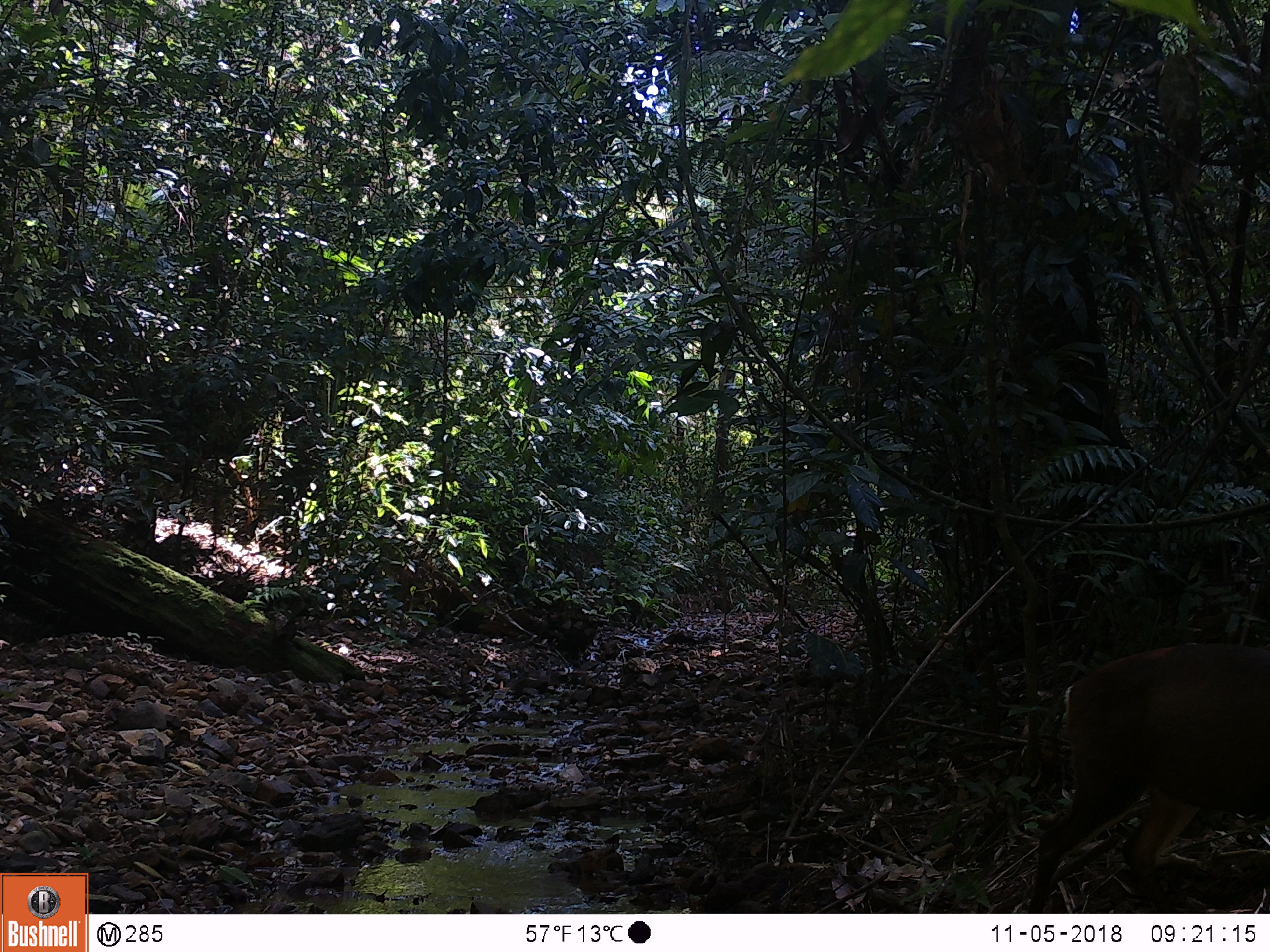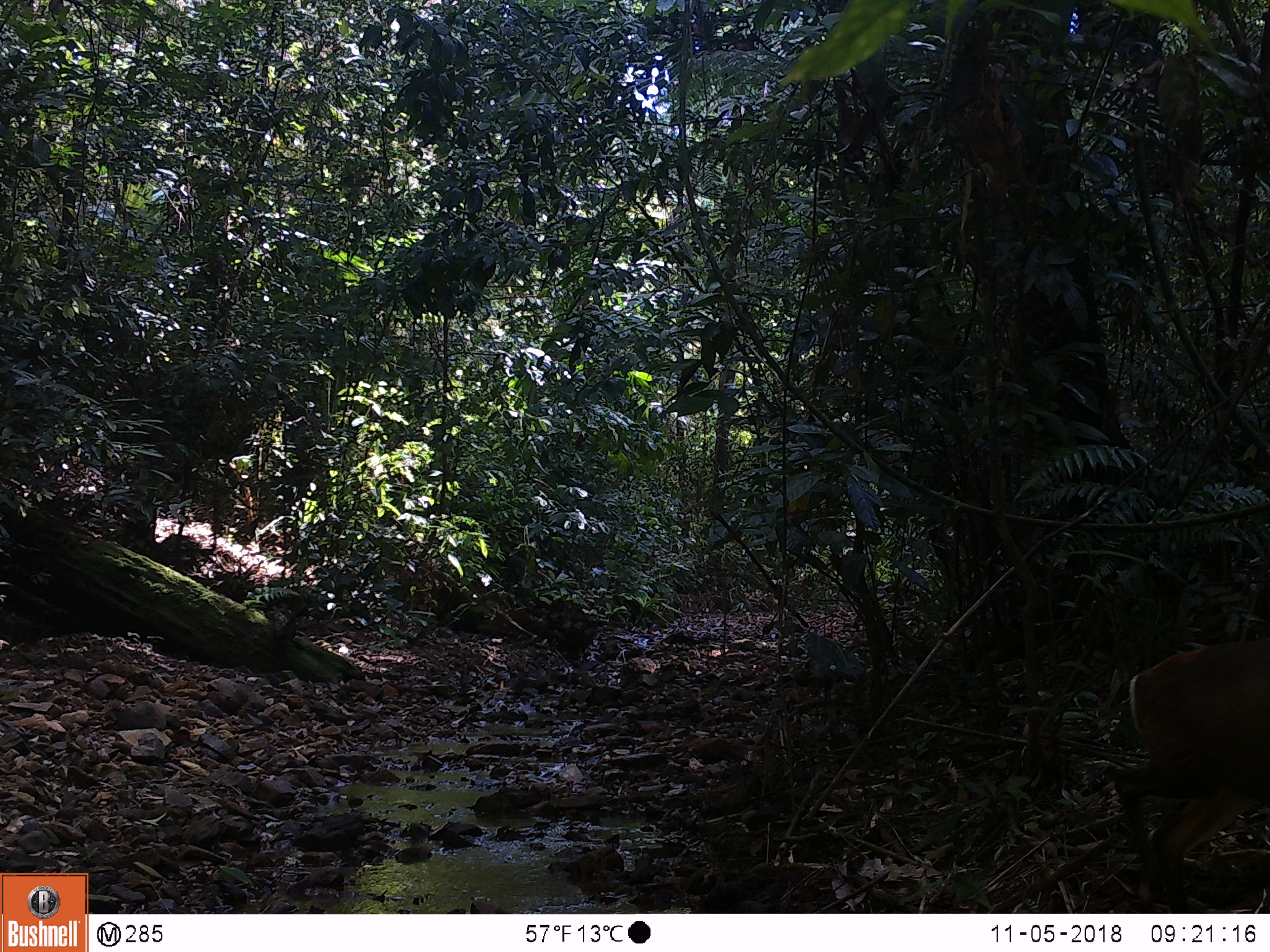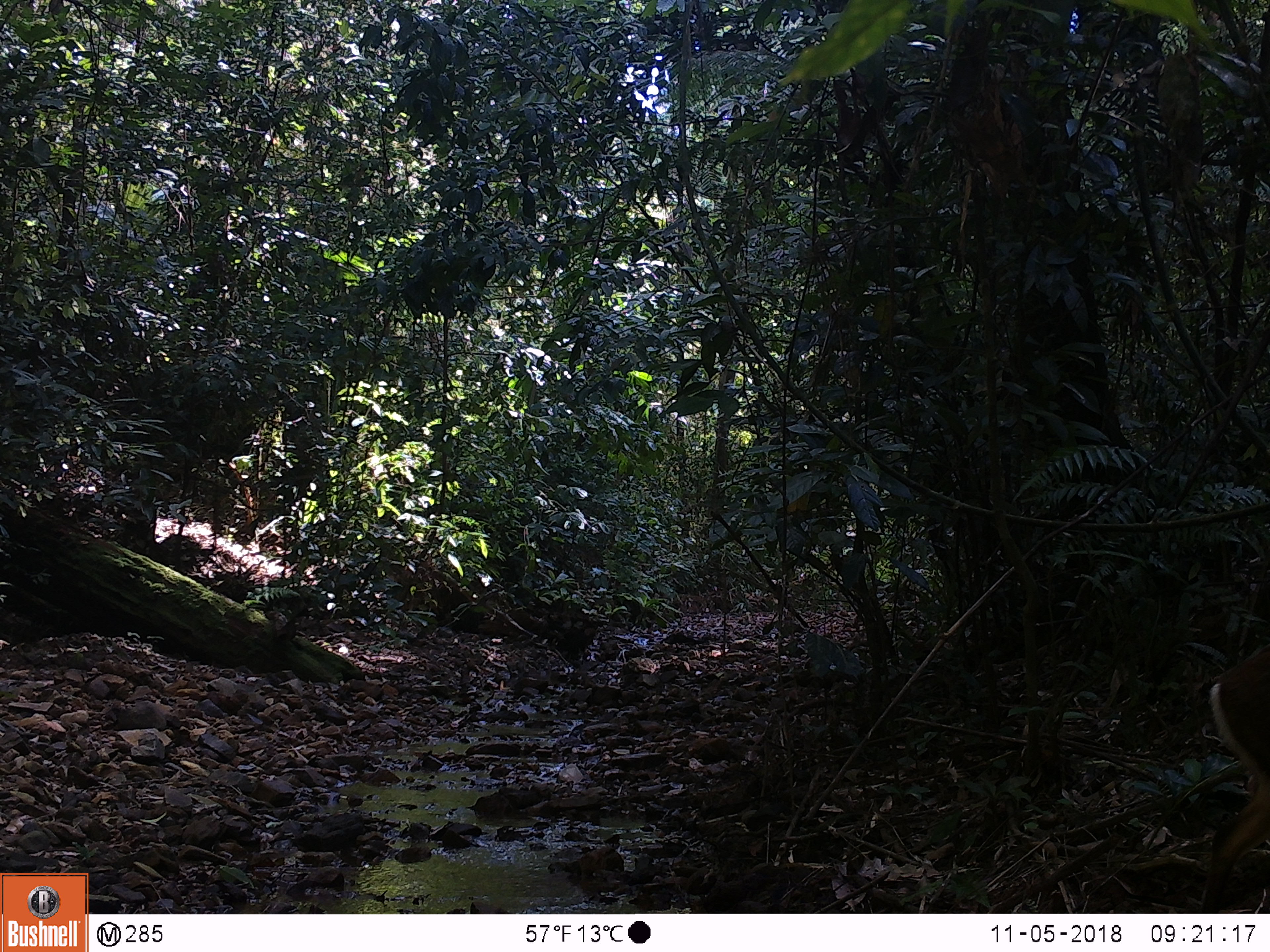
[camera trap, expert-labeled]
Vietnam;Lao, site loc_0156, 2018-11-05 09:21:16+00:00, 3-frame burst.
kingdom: Animalia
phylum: Chordata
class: Mammalia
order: Artiodactyla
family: Cervidae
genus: Muntiacus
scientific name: Muntiacus rooseveltorum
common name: roosevelt's muntjac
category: roosevelts muntjac group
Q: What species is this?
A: Roosevelts muntjac group (roosevelt's muntjac) (Muntiacus rooseveltorum).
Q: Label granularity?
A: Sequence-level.